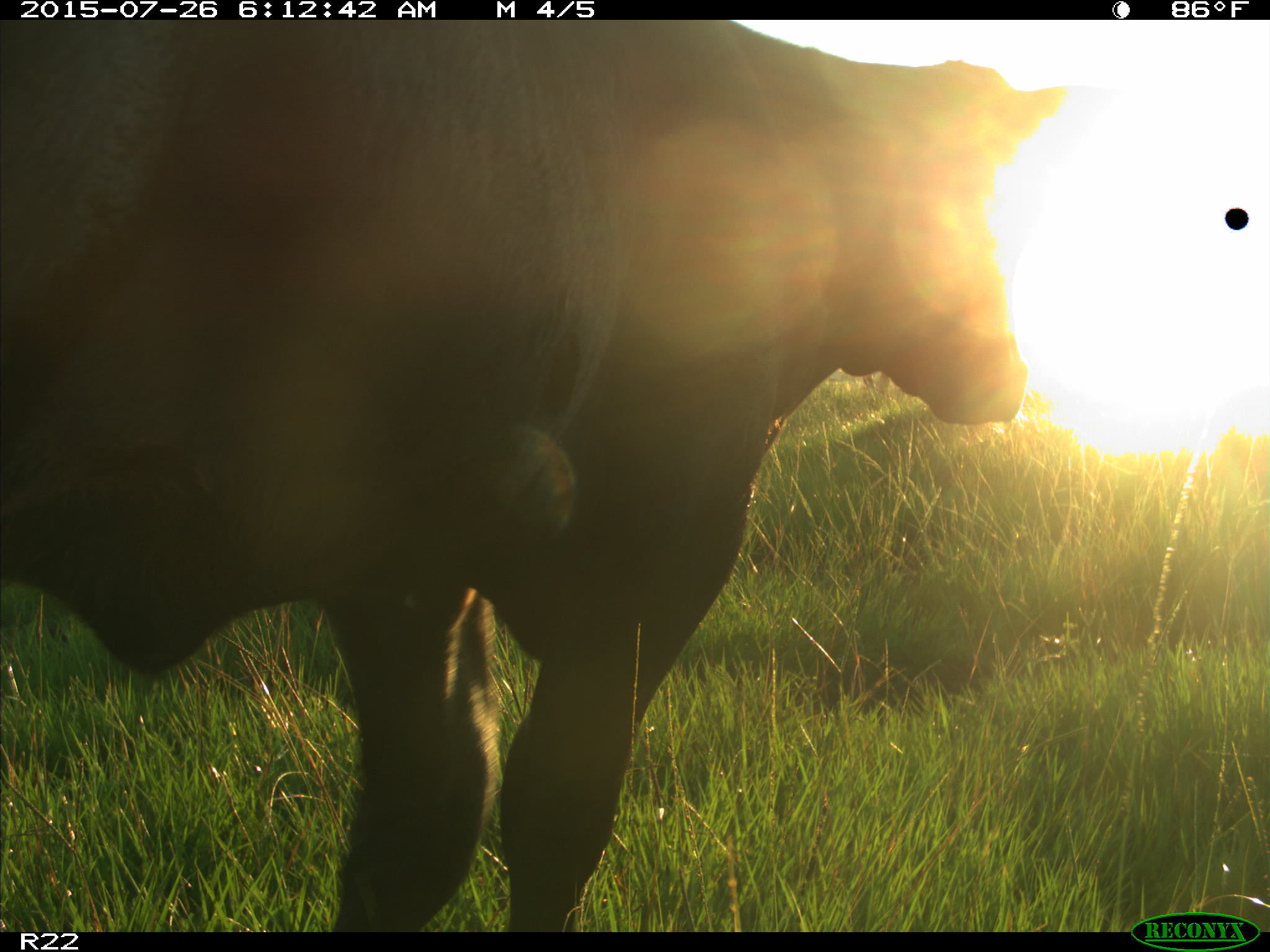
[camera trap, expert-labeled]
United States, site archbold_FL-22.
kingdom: Animalia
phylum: Chordata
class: Mammalia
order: Artiodactyla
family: Bovidae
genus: Bos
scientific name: Bos taurus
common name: domestic cow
Bos taurus (domestic cow).